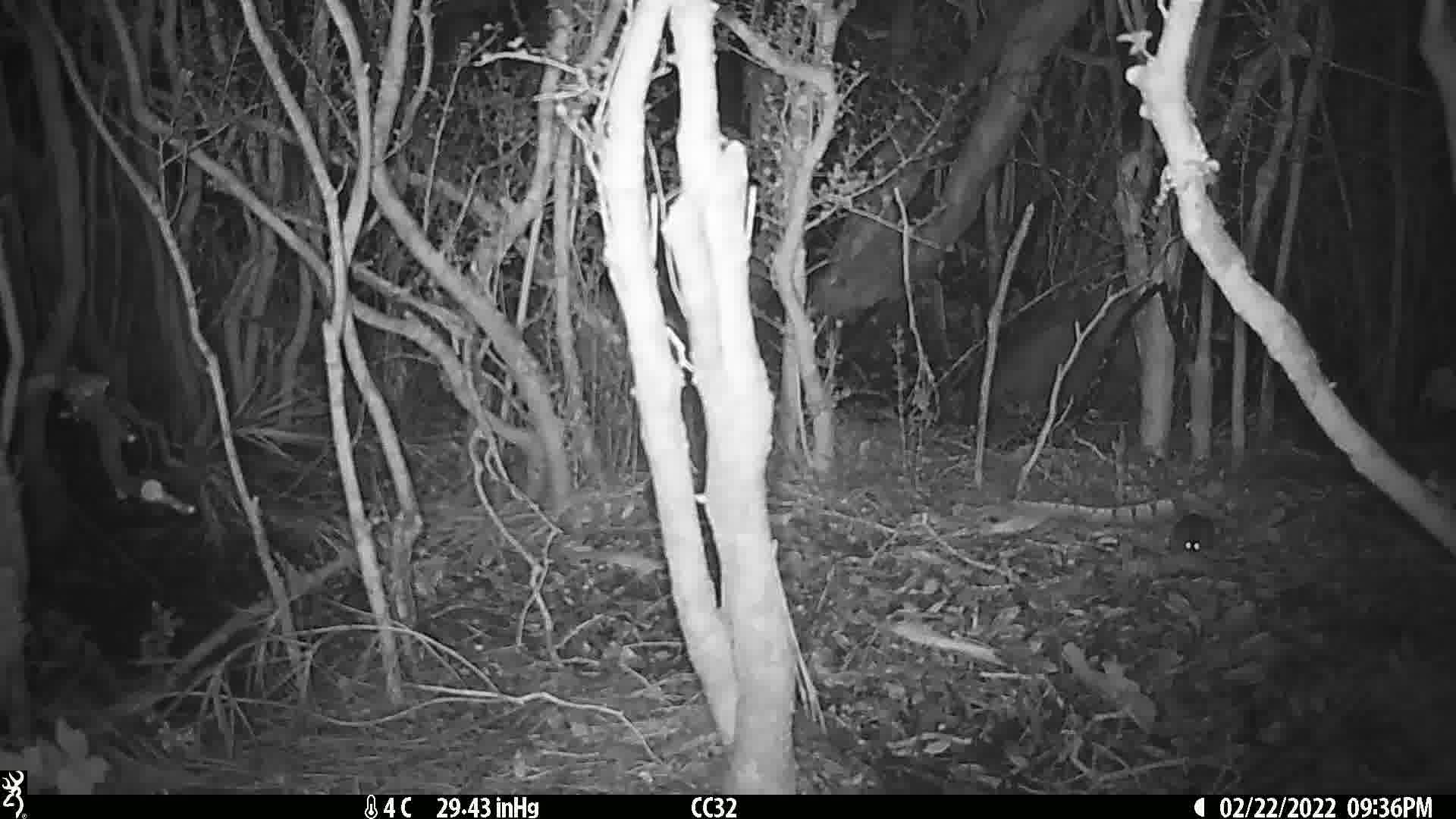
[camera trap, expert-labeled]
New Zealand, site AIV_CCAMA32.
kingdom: Animalia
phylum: Chordata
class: Mammalia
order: Rodentia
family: Muridae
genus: Mus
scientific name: Mus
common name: mouse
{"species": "mouse (Mus)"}